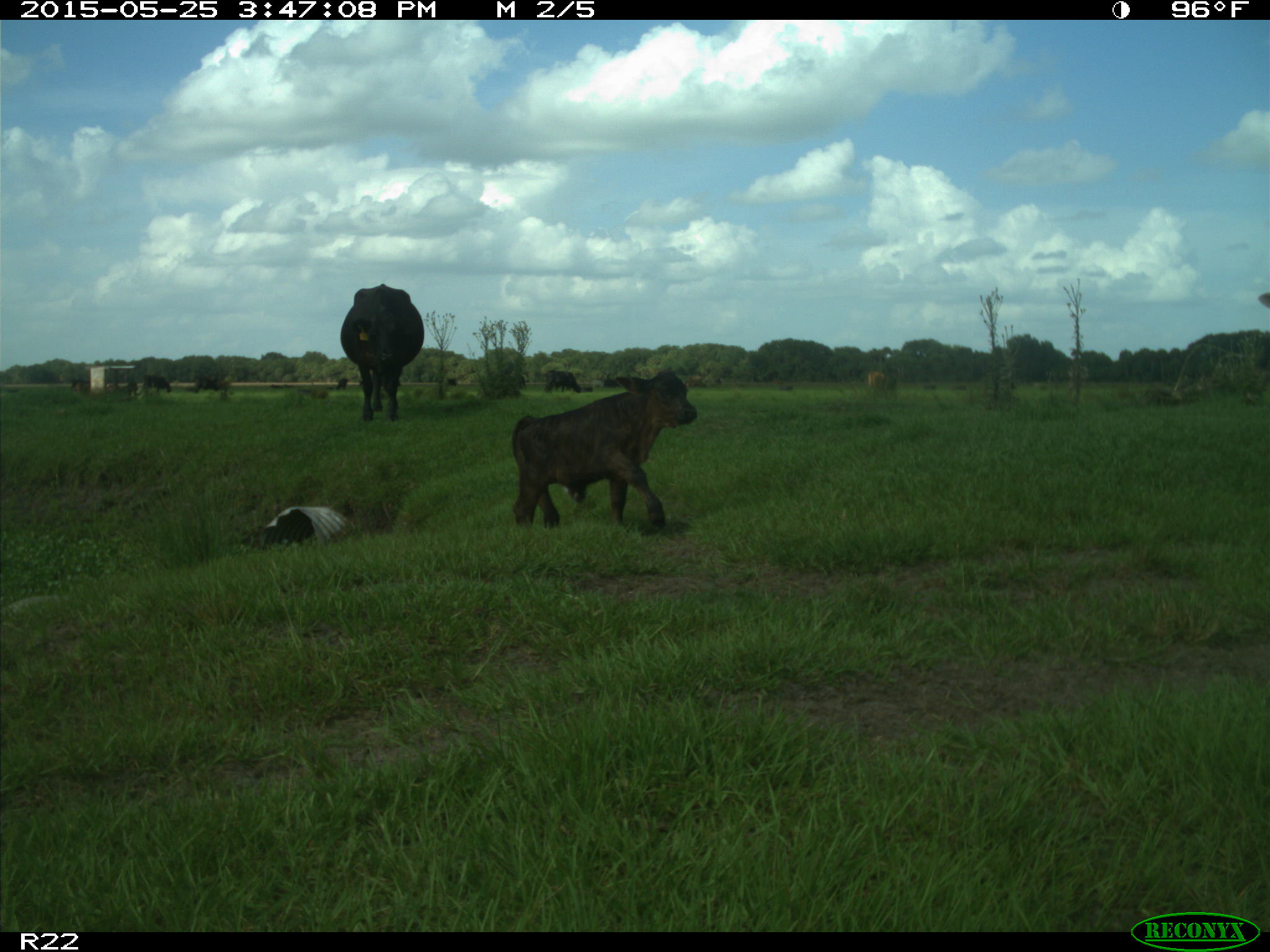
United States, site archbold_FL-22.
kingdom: Animalia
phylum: Chordata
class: Mammalia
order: Artiodactyla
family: Bovidae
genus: Bos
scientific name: Bos taurus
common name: domestic cow